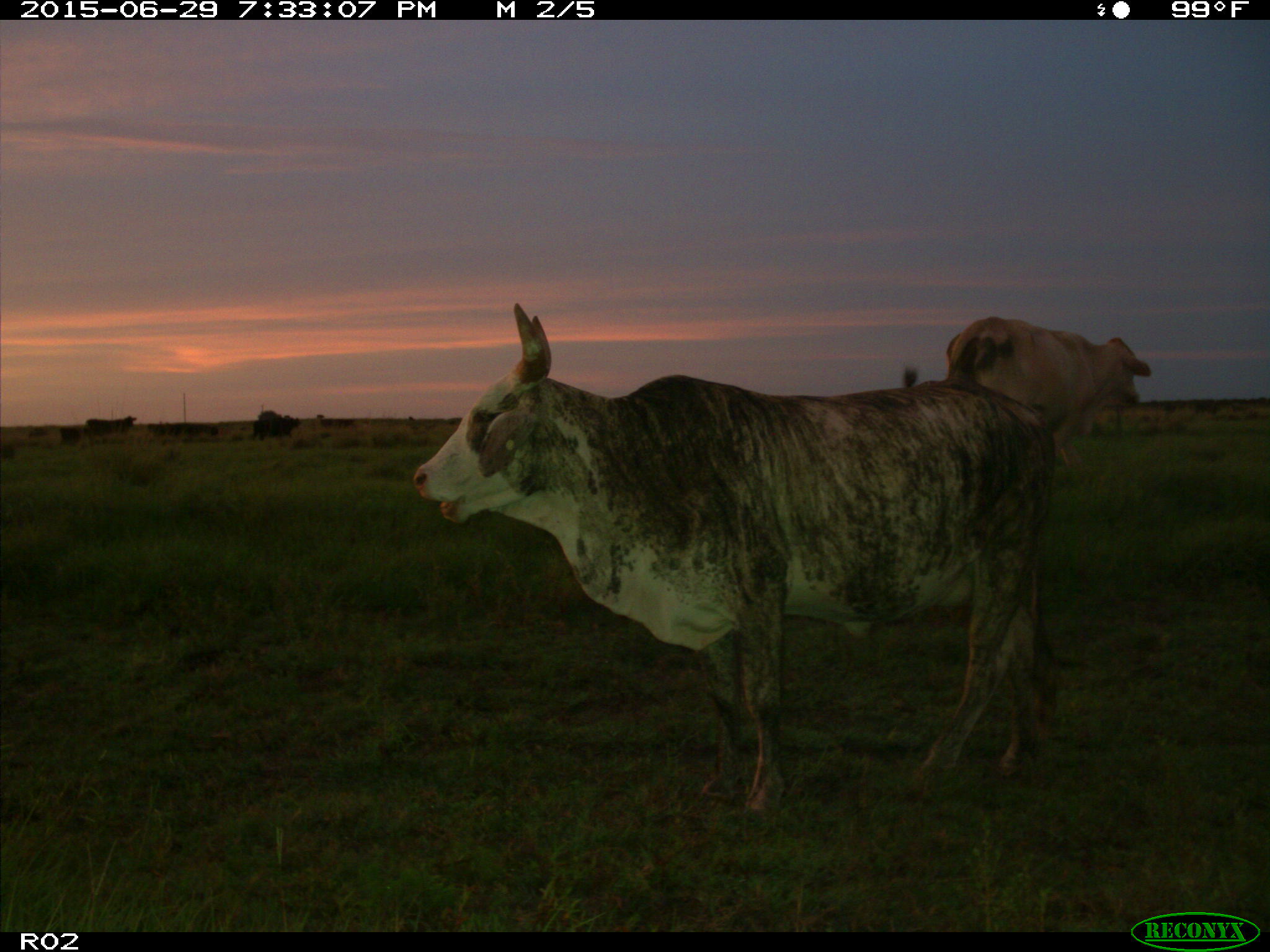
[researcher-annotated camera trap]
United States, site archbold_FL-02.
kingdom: Animalia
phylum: Chordata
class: Mammalia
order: Artiodactyla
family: Bovidae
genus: Bos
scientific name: Bos taurus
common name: domestic cow